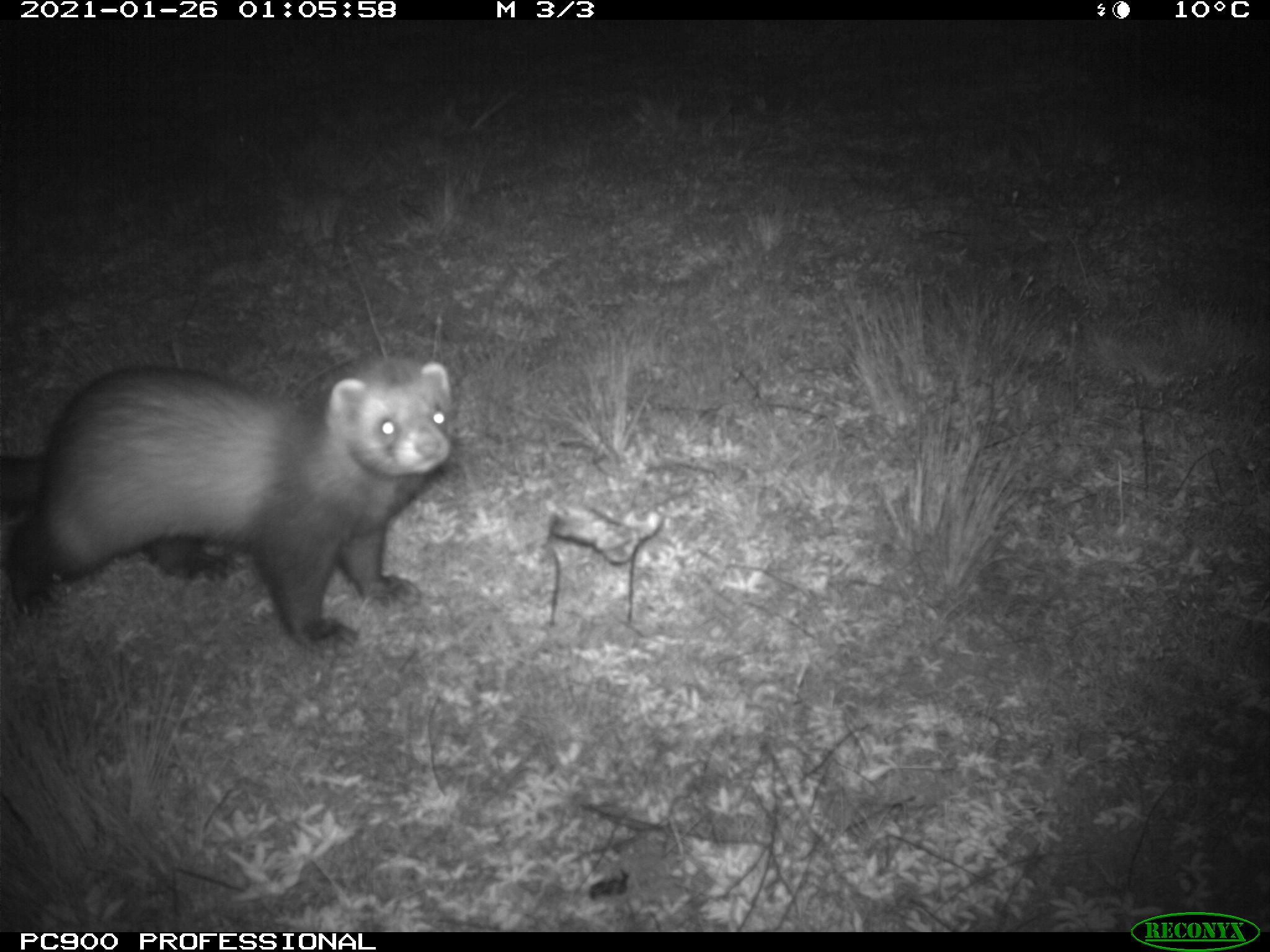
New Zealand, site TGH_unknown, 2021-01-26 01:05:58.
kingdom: Animalia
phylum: Chordata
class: Mammalia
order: Carnivora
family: Mustelidae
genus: Mustela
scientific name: Mustela furo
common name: ferret